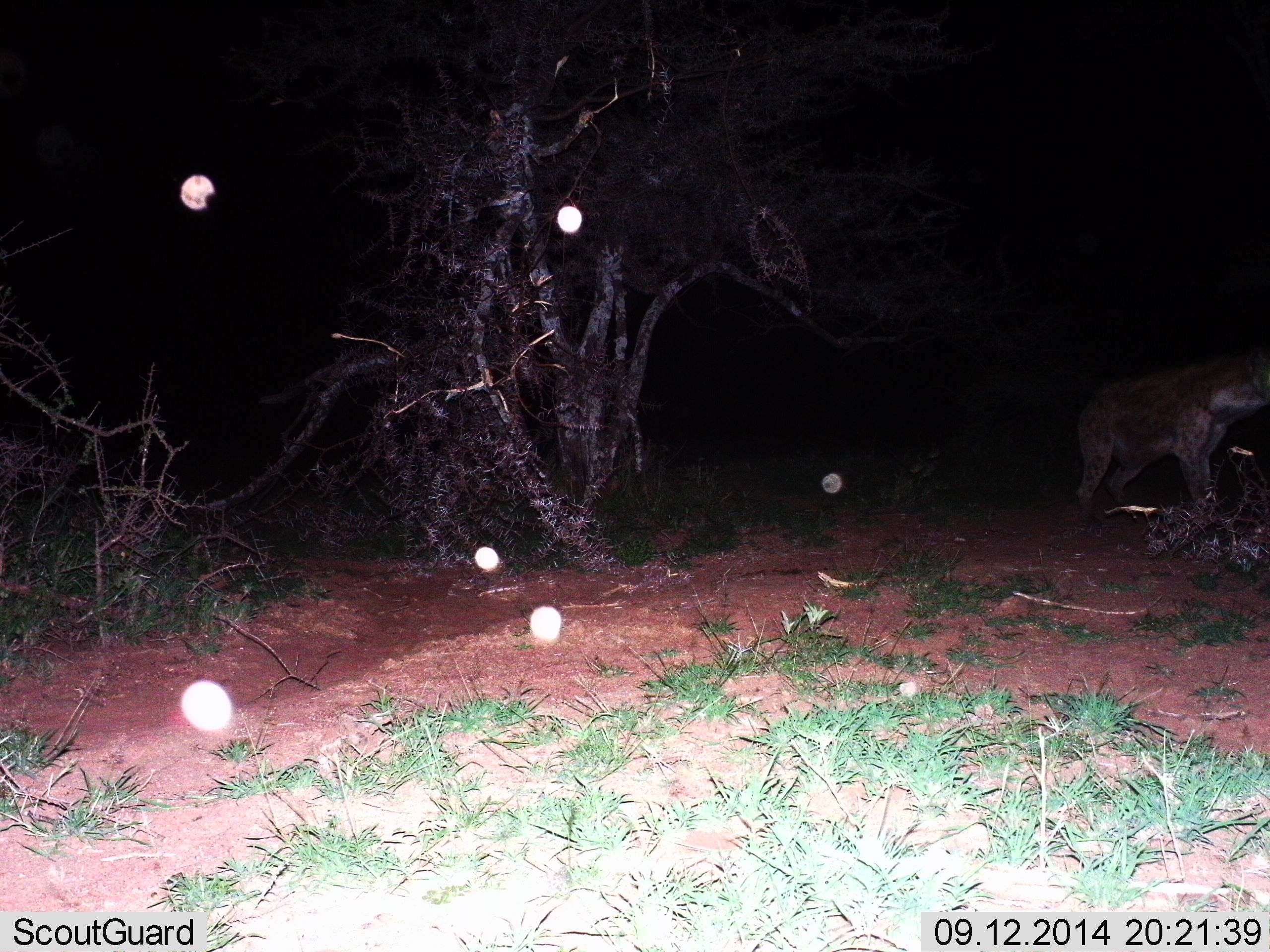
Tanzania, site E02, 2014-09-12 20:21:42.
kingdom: Animalia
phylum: Chordata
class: Mammalia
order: Carnivora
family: Hyaenidae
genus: Crocuta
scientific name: Crocuta crocuta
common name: spotted hyena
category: hyenaspotted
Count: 1.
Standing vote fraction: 75%.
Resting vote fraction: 0%.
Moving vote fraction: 17%.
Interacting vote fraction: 0%.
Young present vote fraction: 0%.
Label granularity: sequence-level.